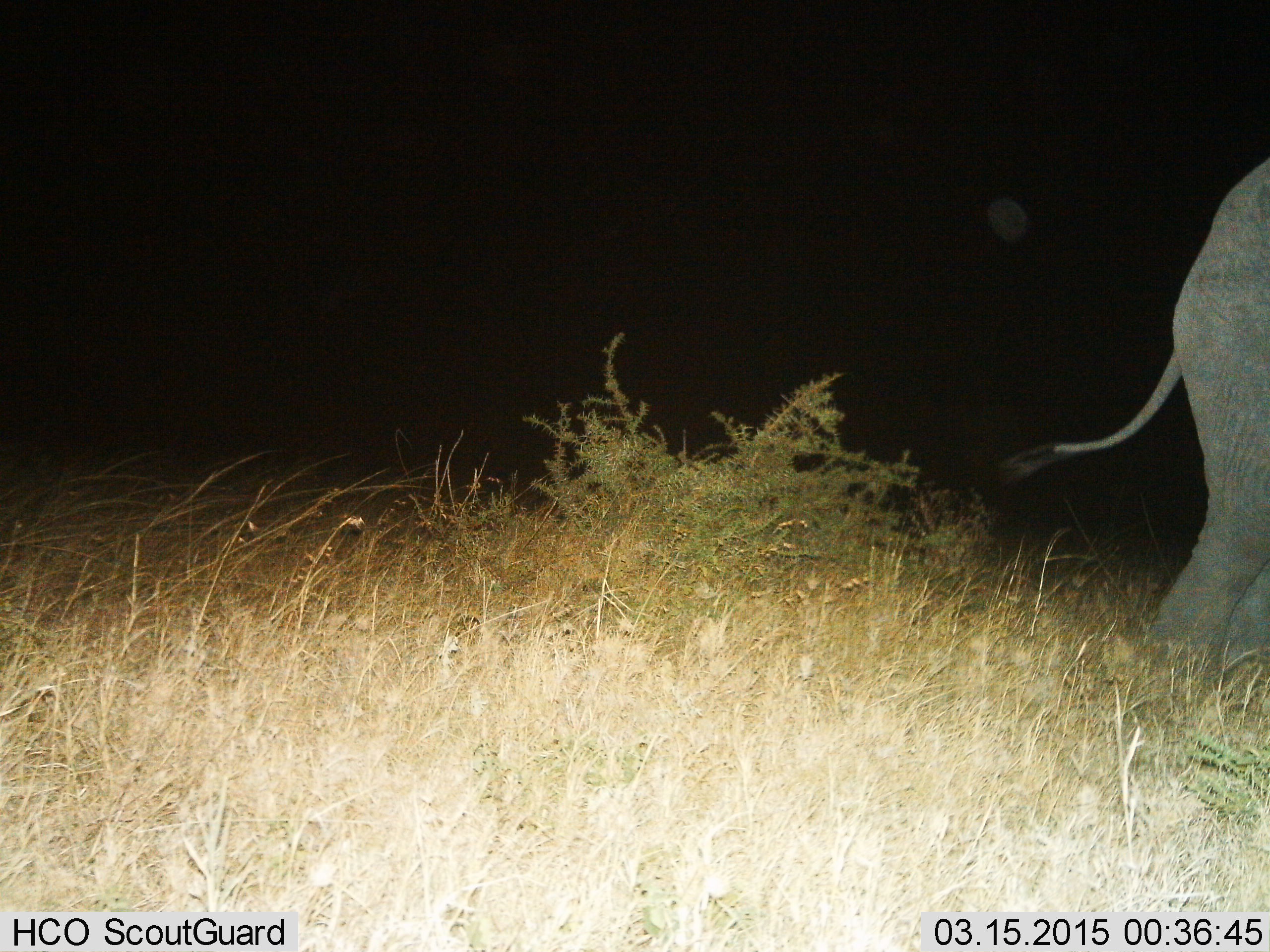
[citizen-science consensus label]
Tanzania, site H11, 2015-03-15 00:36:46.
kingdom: Animalia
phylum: Chordata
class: Mammalia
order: Proboscidea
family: Elephantidae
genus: Loxodonta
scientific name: Loxodonta africana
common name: african bush elephant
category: elephant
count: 1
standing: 30%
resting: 0%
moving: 70%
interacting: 0%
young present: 10%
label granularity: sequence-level